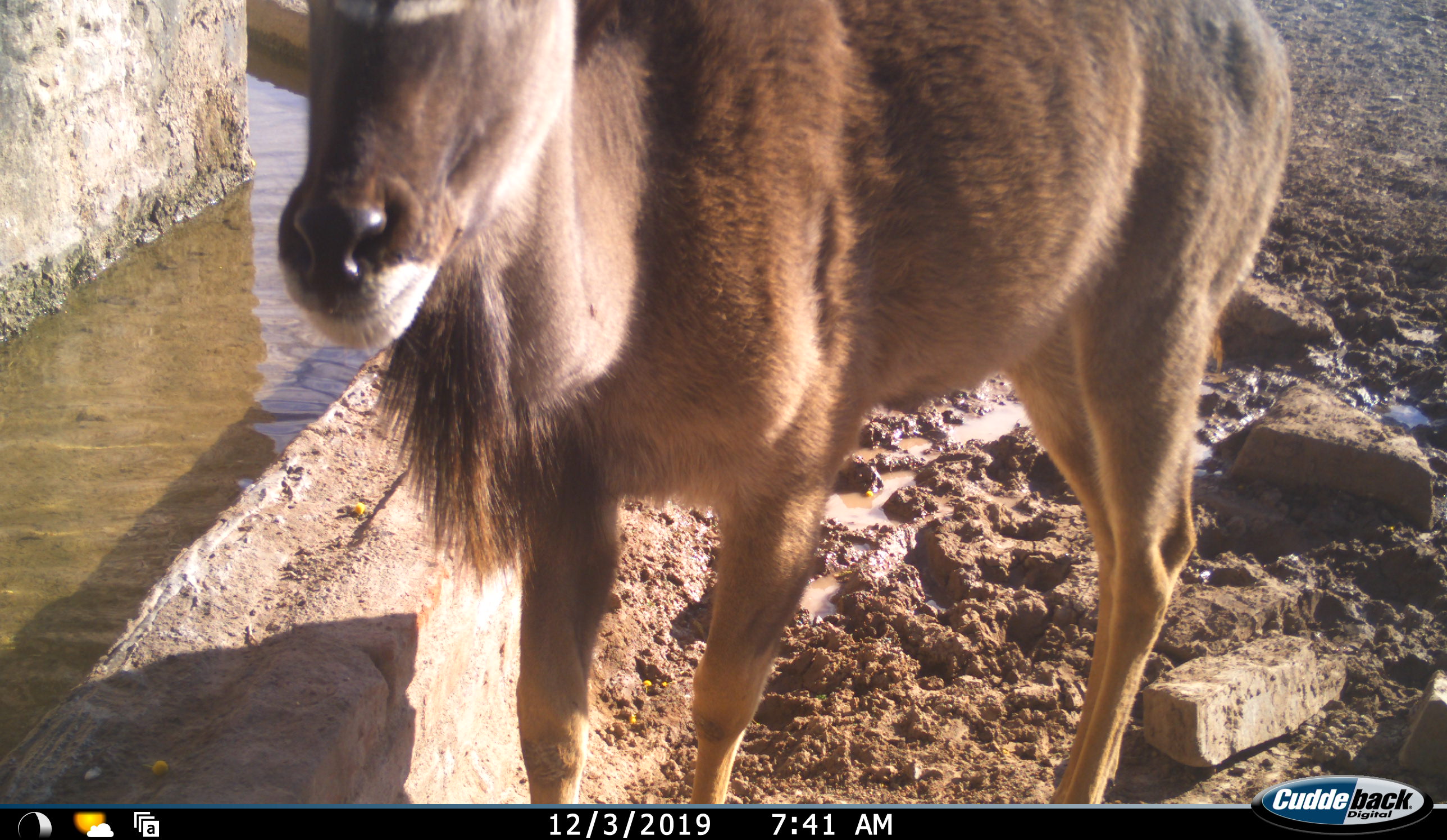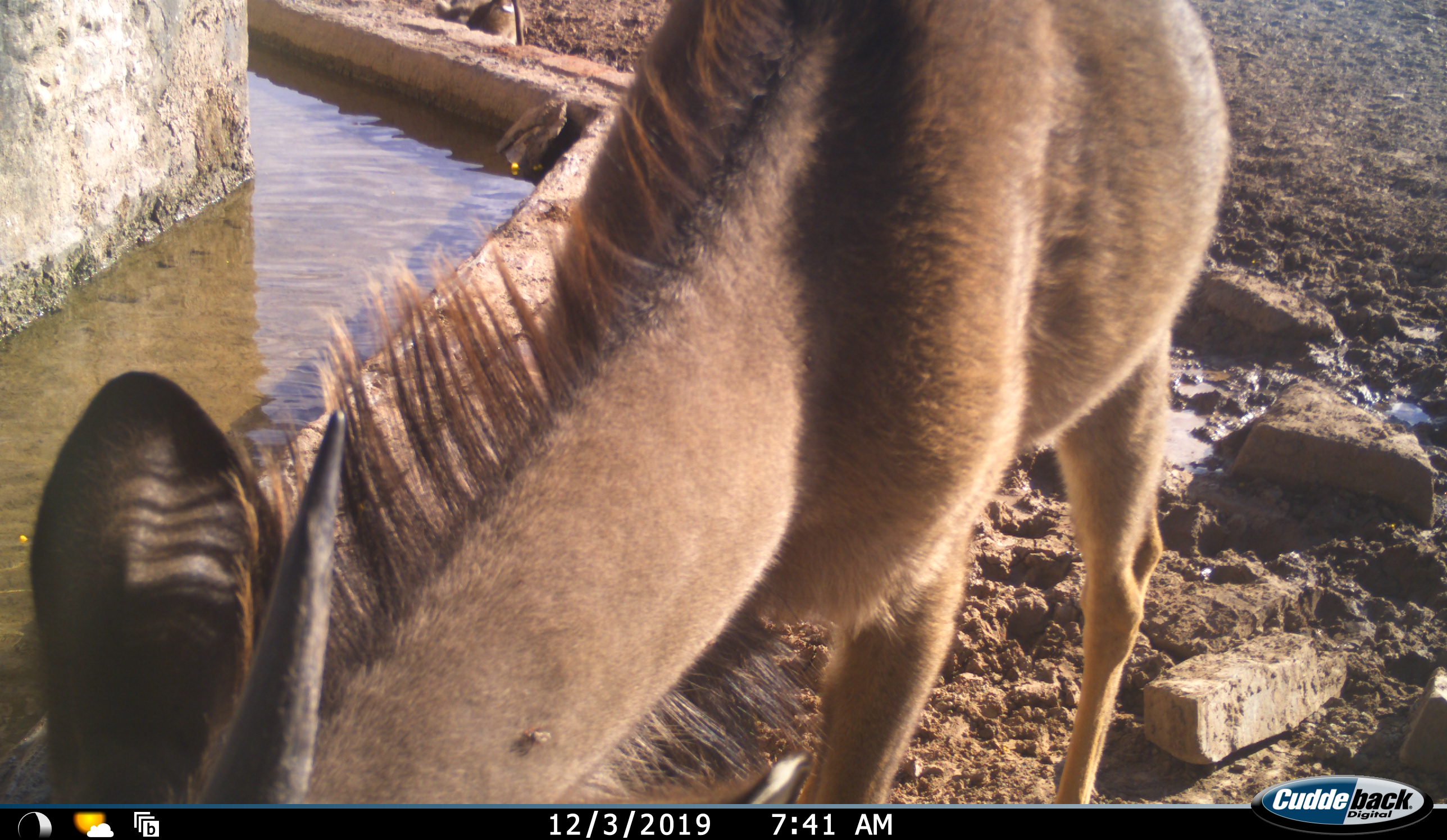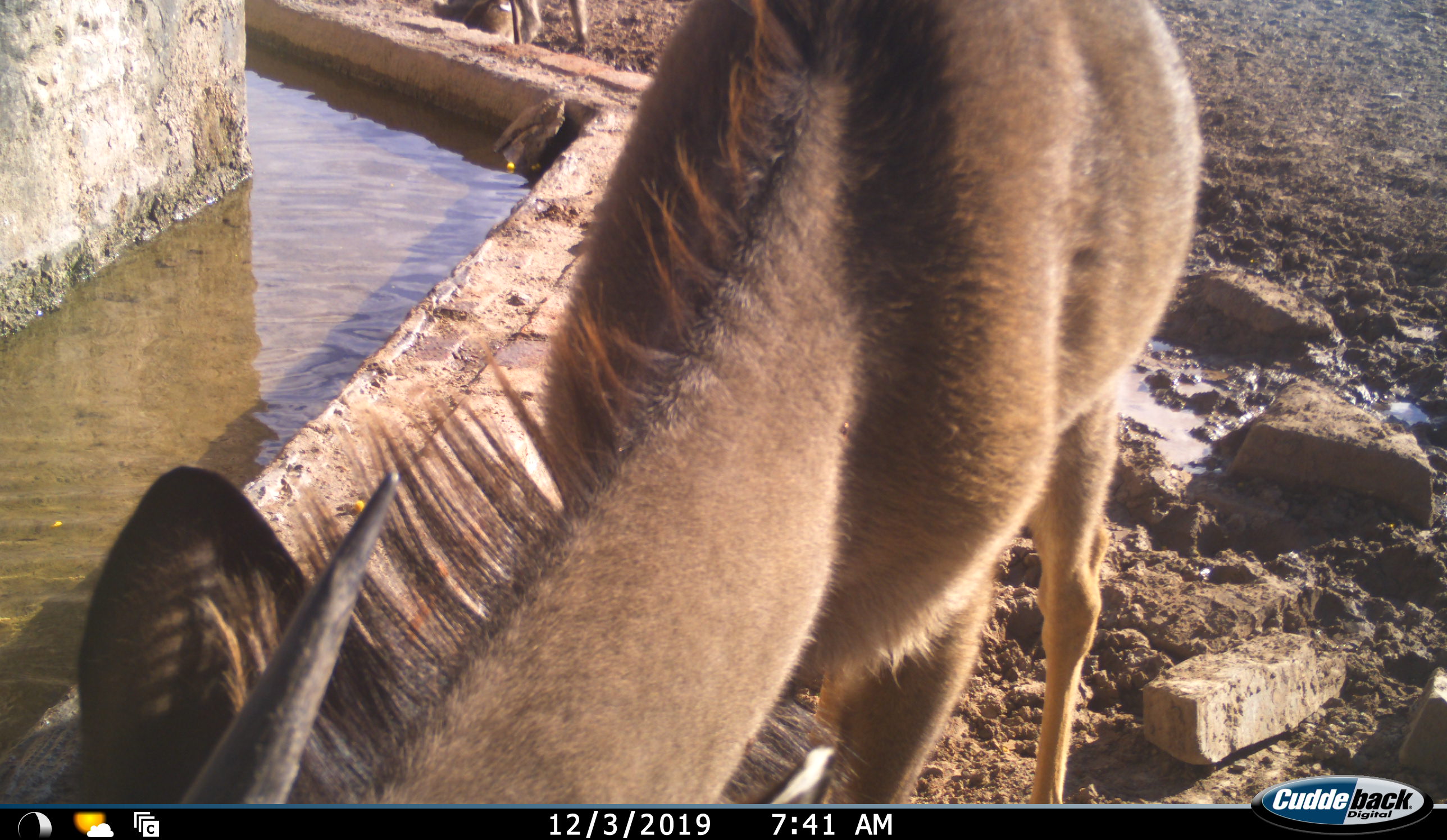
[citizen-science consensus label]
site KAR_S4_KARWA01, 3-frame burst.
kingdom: Animalia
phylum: Chordata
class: Mammalia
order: Artiodactyla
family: Bovidae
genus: Tragelaphus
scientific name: Tragelaphus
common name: kudu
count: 1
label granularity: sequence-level